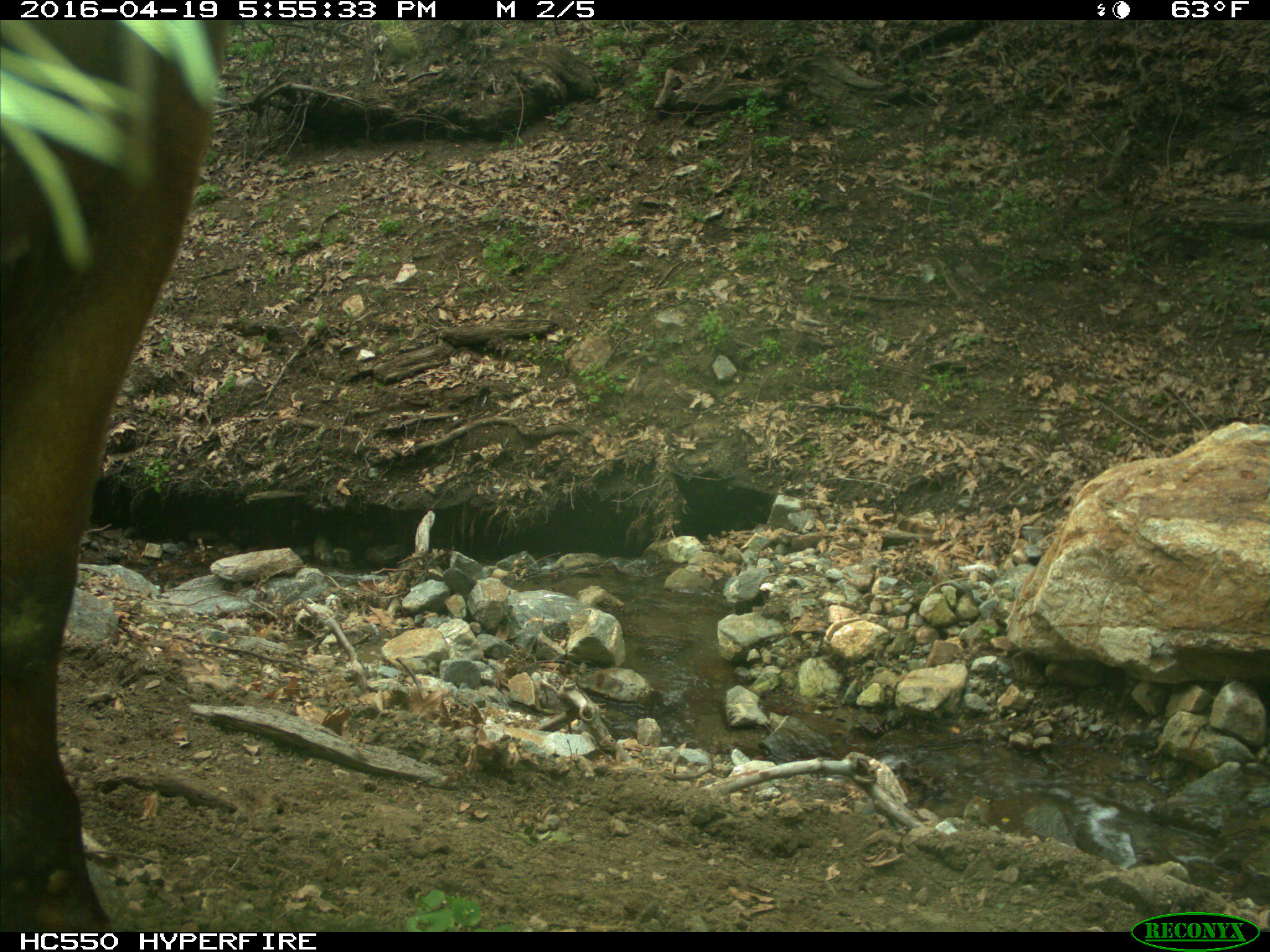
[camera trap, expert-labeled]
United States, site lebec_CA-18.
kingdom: Animalia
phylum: Chordata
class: Mammalia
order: Artiodactyla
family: Bovidae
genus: Bos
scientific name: Bos taurus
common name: domestic cow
Bos taurus (domestic cow).